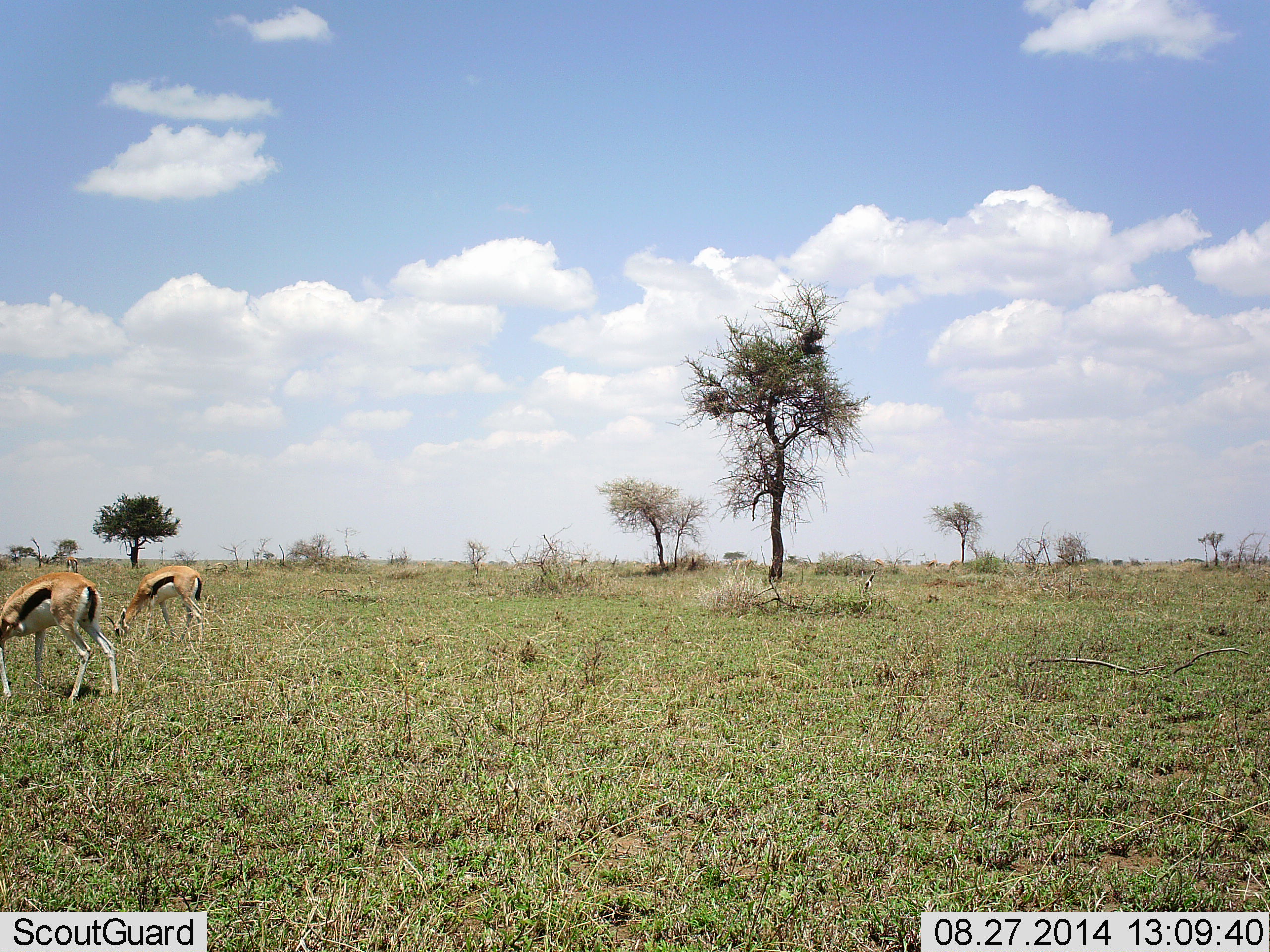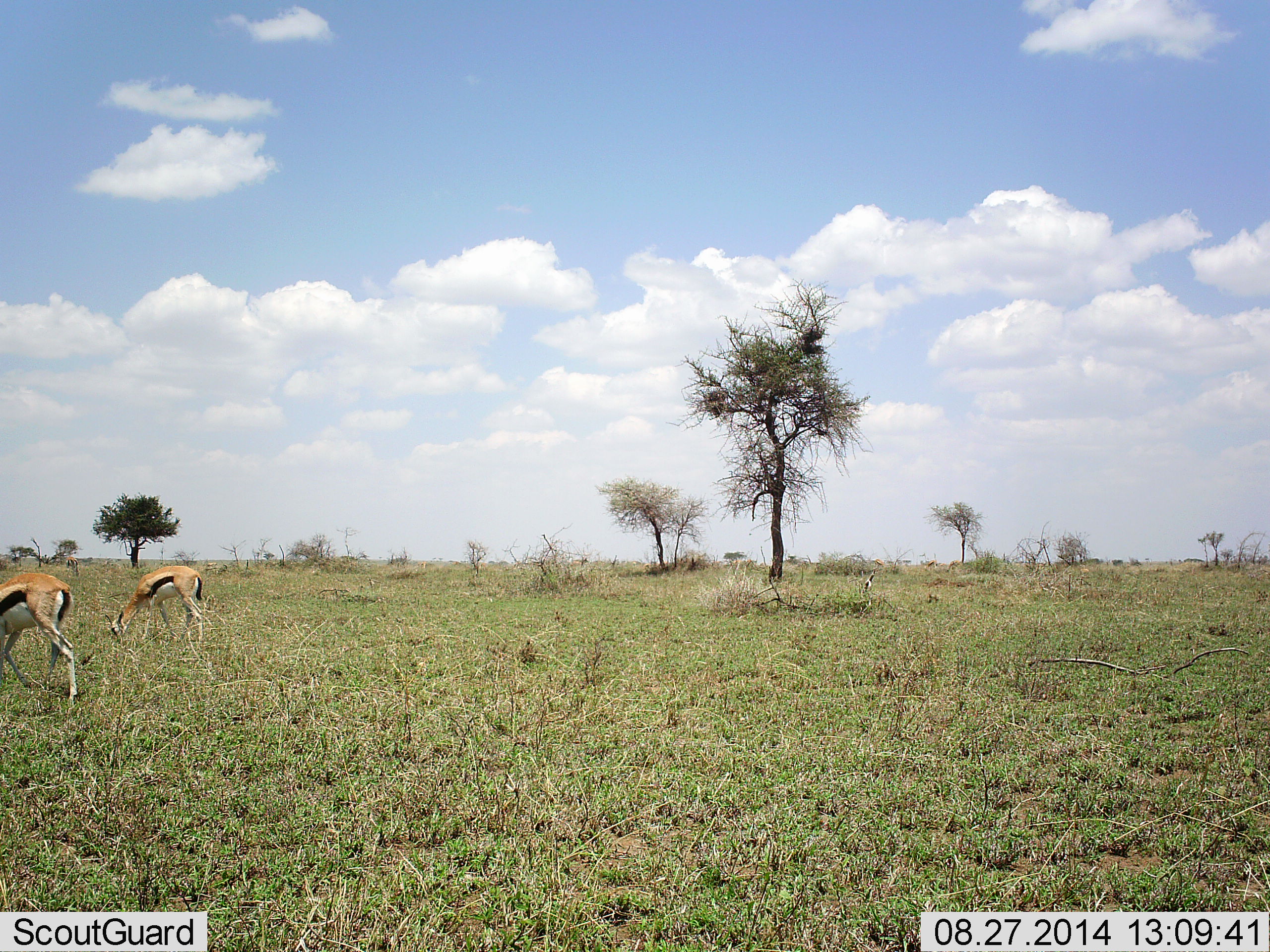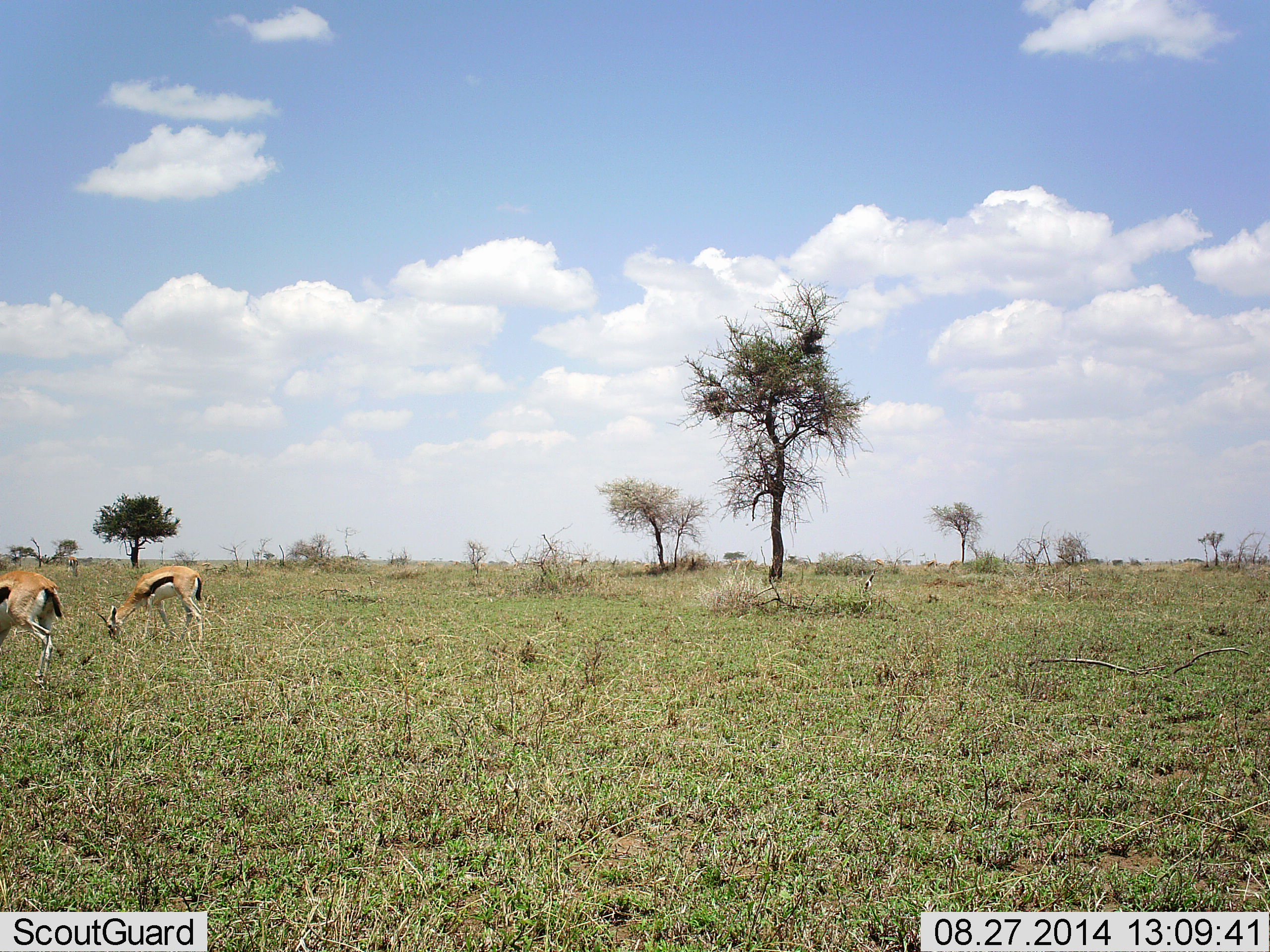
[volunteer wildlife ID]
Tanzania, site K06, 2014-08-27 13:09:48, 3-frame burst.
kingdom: Animalia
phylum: Chordata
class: Mammalia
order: Artiodactyla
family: Bovidae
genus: Eudorcas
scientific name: Eudorcas thomsonii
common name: thomson's gazelle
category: gazellethomsons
Gazellethomsons (thomson's gazelle) (Eudorcas thomsonii), count 2. Behavior (volunteer vote fractions): standing 30%, resting 0%, moving 50%, interacting 10%. Young present (vote fraction): 0%. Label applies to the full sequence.